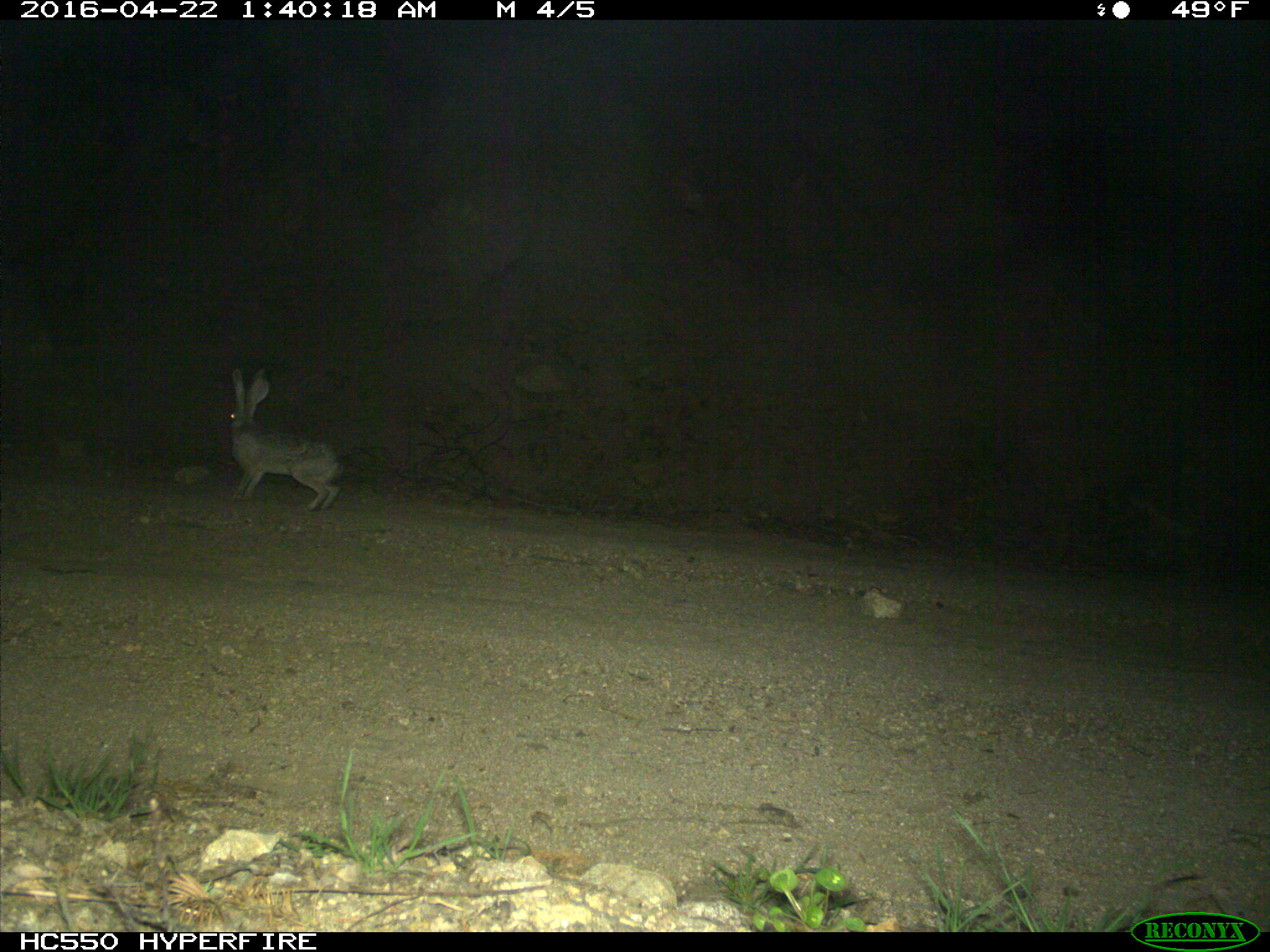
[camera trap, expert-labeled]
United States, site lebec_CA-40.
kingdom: Animalia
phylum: Chordata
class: Mammalia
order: Lagomorpha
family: Leporidae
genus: Lepus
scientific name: Lepus californicus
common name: black-tailed jackrabbit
Lepus californicus (black-tailed jackrabbit).